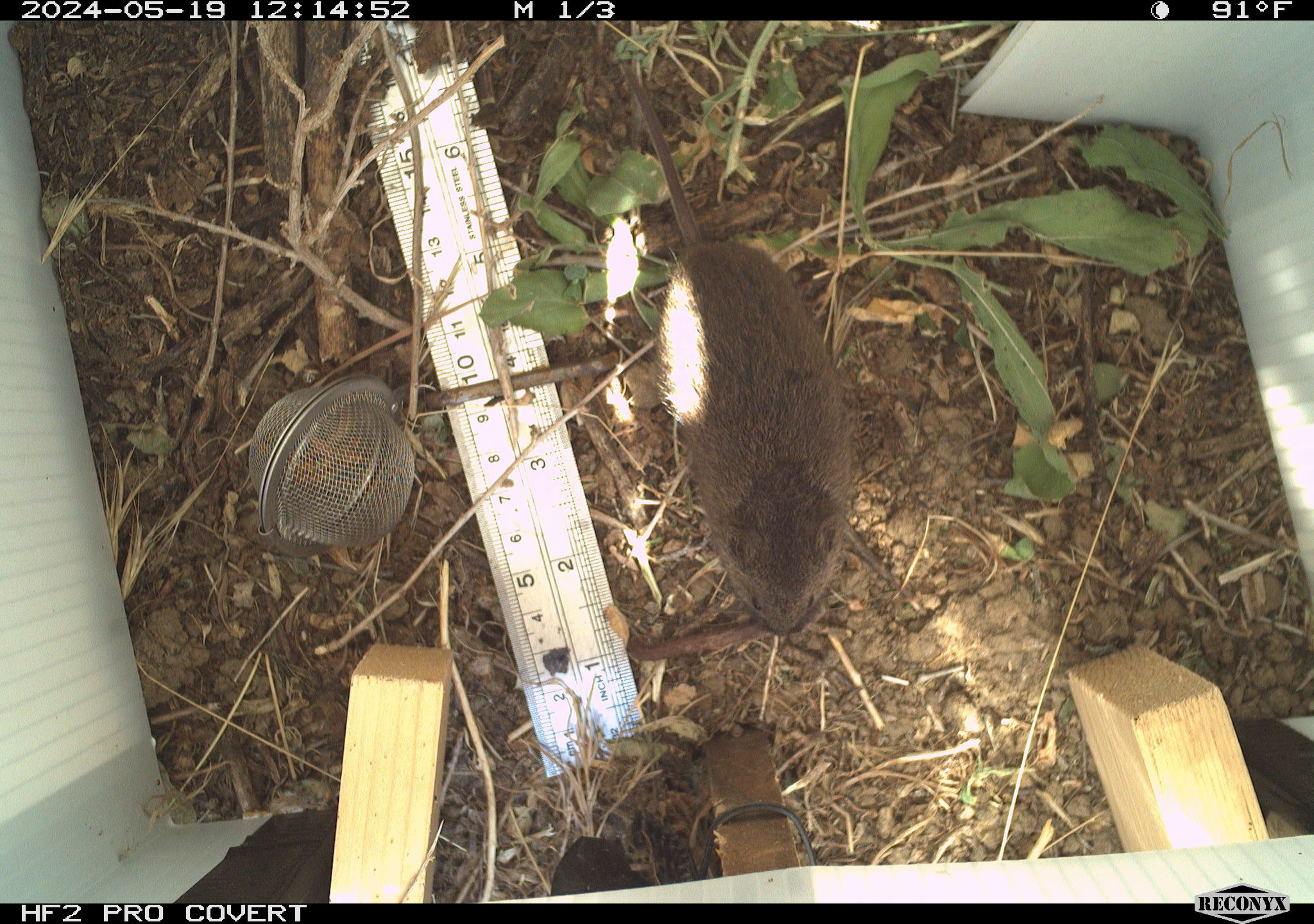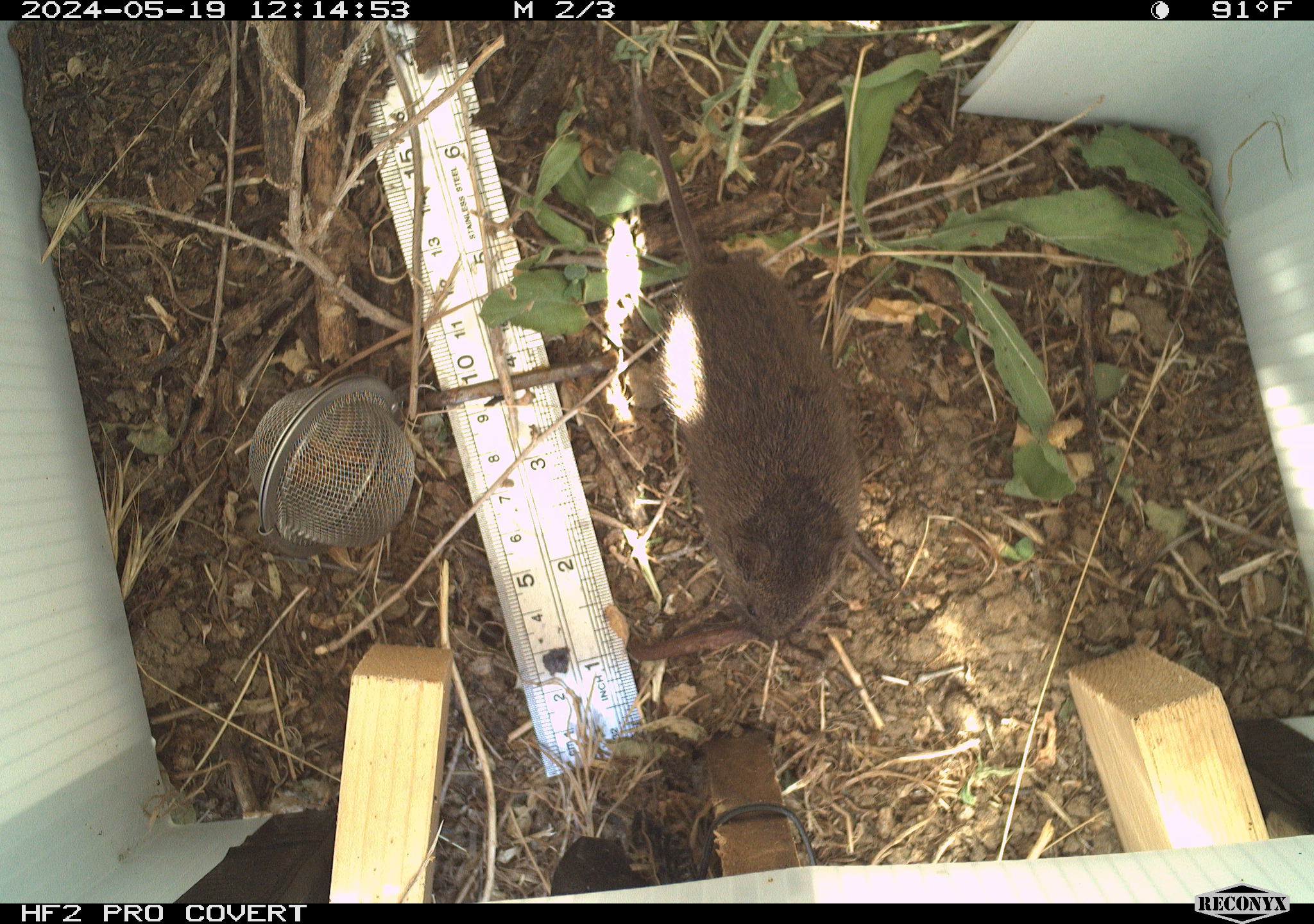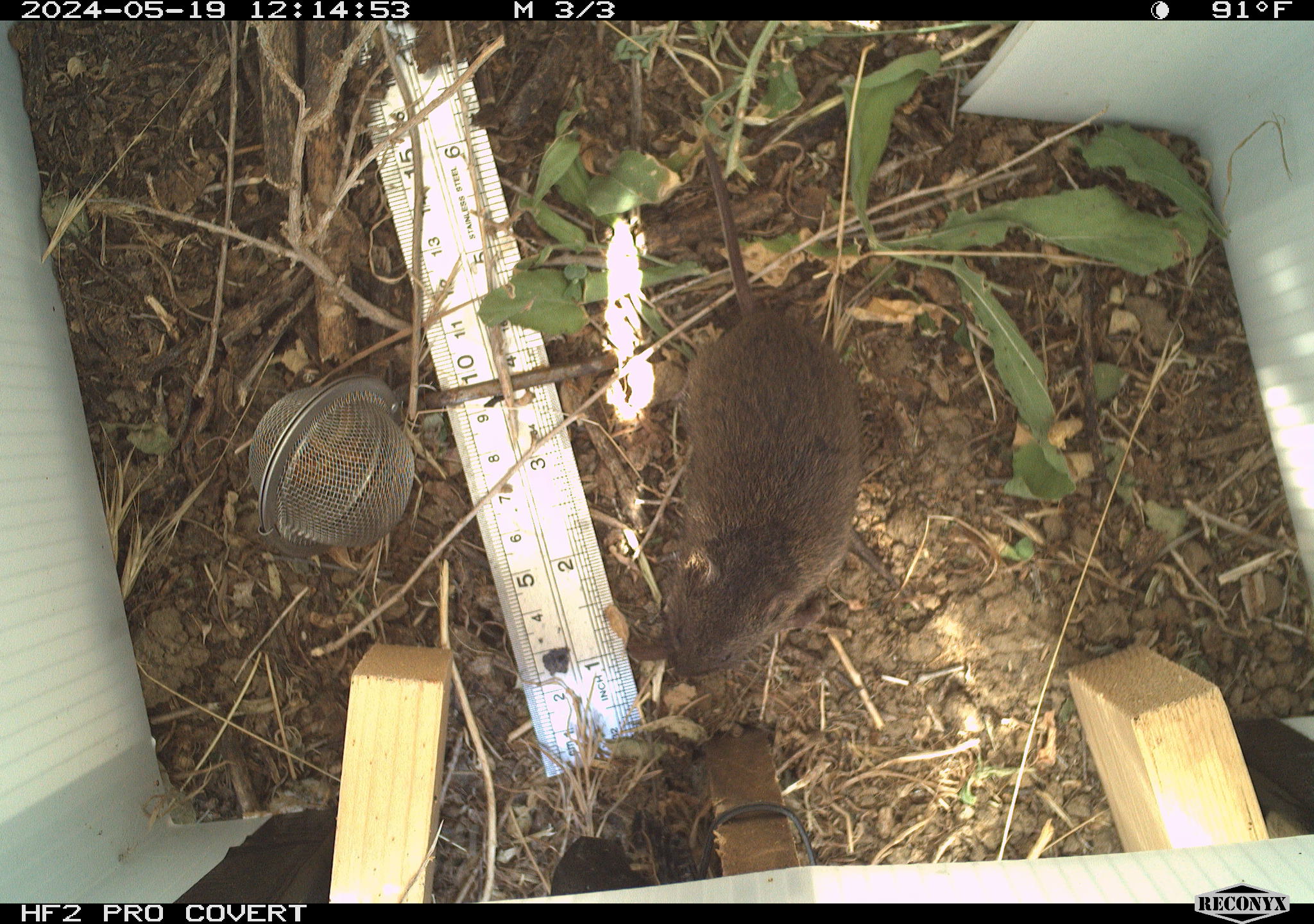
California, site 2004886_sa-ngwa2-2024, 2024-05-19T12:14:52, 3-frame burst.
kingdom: Animalia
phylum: Chordata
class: Mammalia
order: Rodentia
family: Cricetidae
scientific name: Arvicolinae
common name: voles, lemmings, and muskrats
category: arvicolinae subfamily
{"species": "arvicolinae subfamily (voles, lemmings, and muskrats) (Arvicolinae)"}